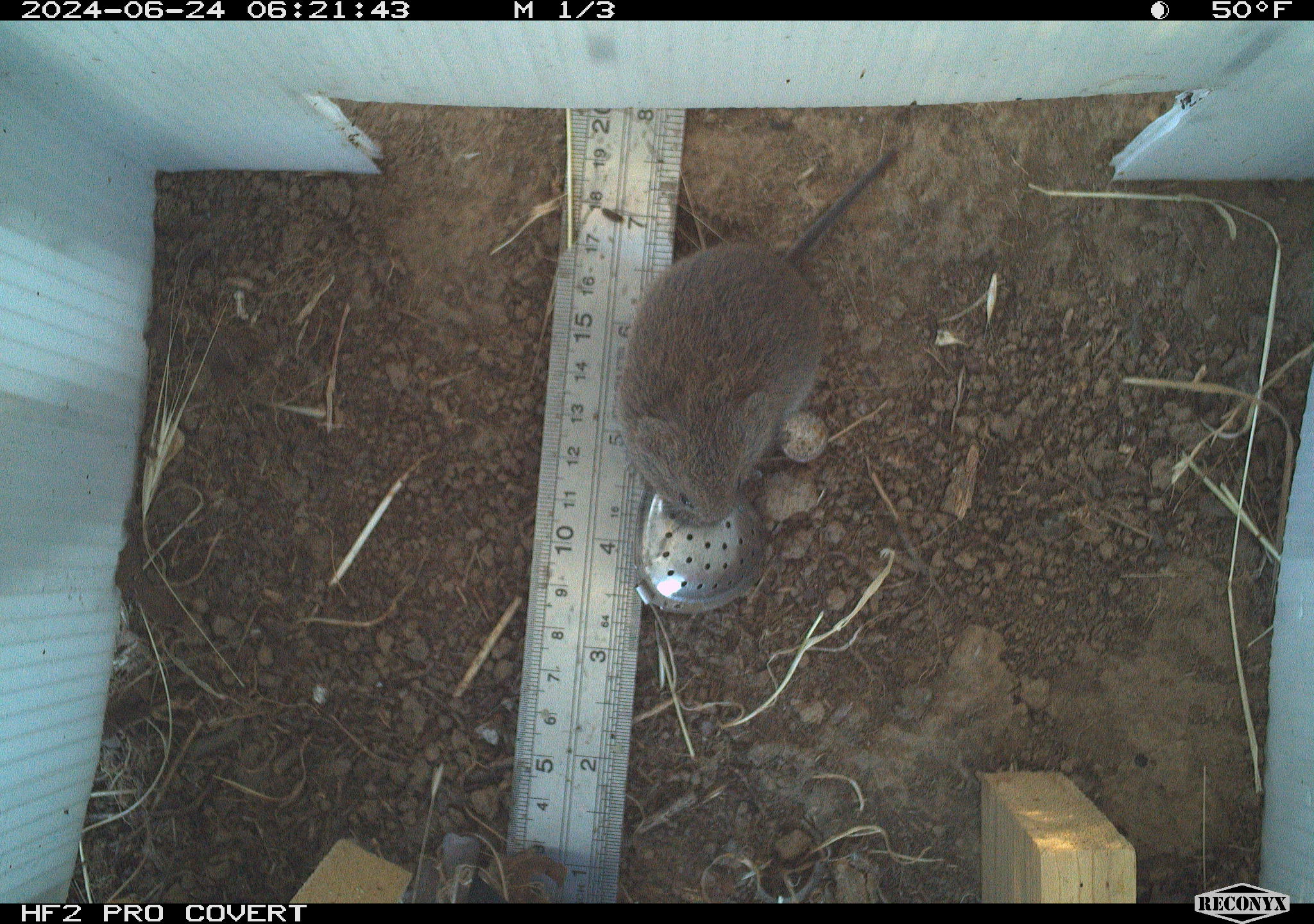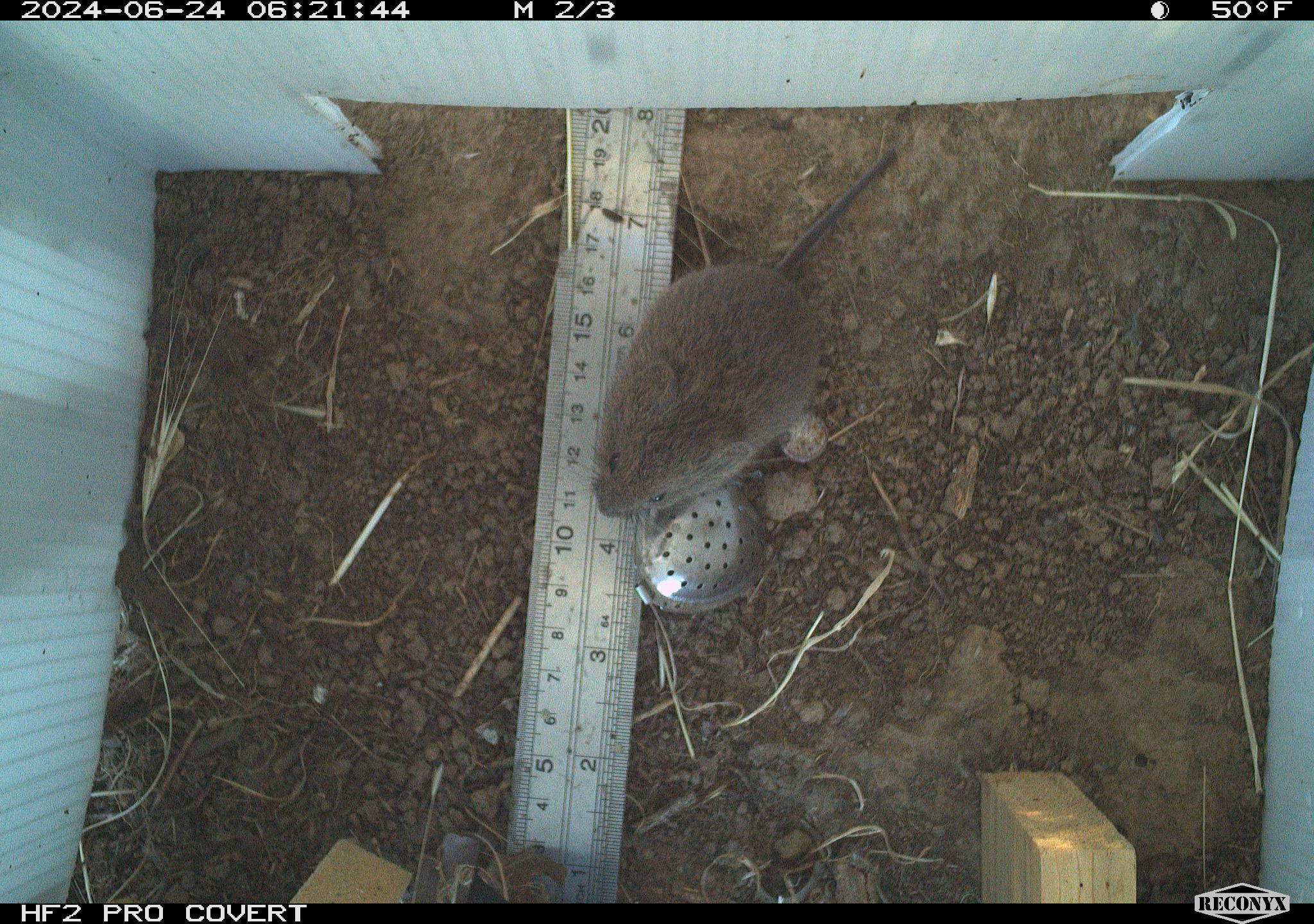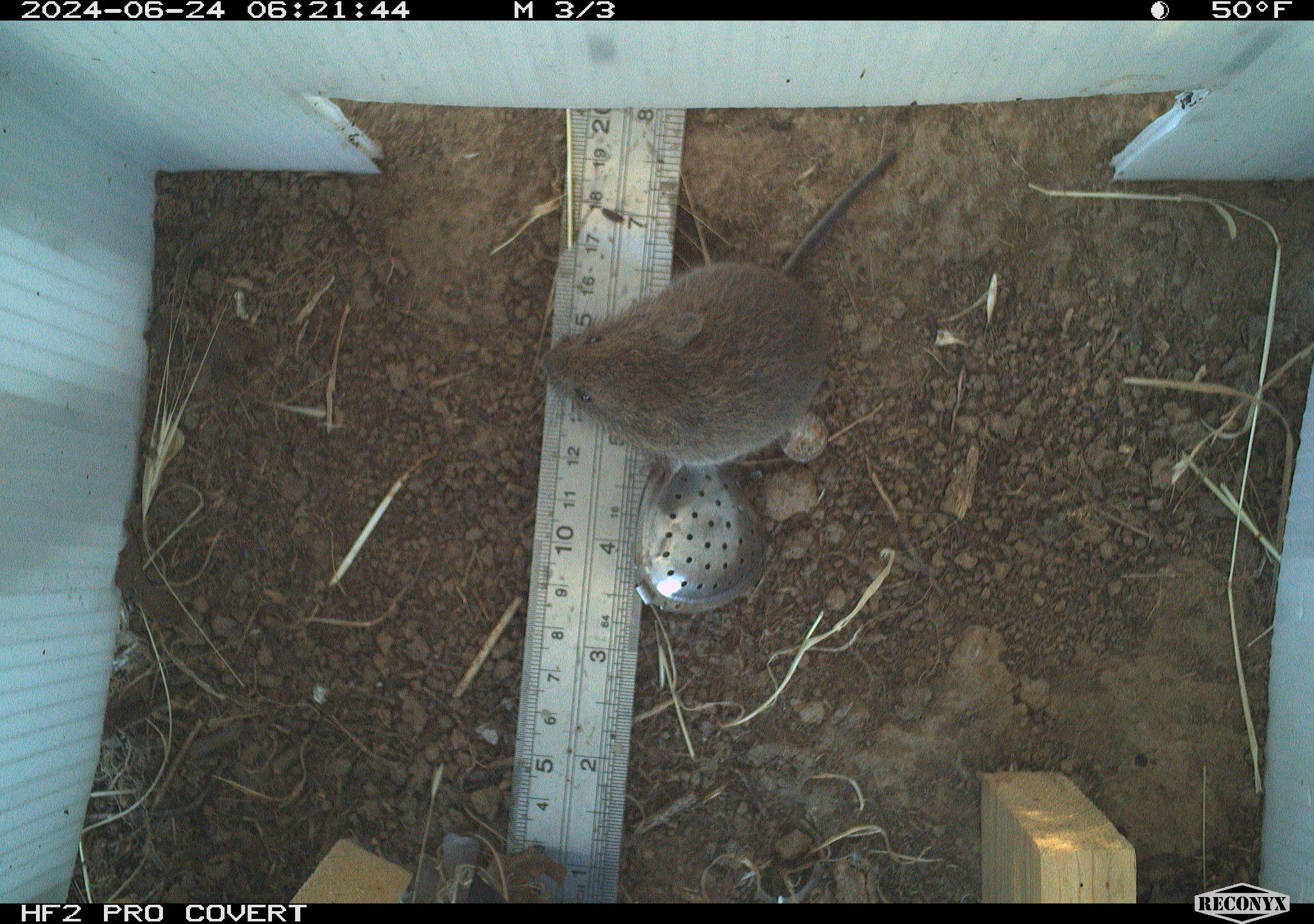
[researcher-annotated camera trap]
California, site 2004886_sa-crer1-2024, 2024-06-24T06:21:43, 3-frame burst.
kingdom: Animalia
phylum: Chordata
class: Mammalia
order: Rodentia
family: Cricetidae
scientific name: Arvicolinae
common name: voles, lemmings, and muskrats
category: arvicolinae subfamily